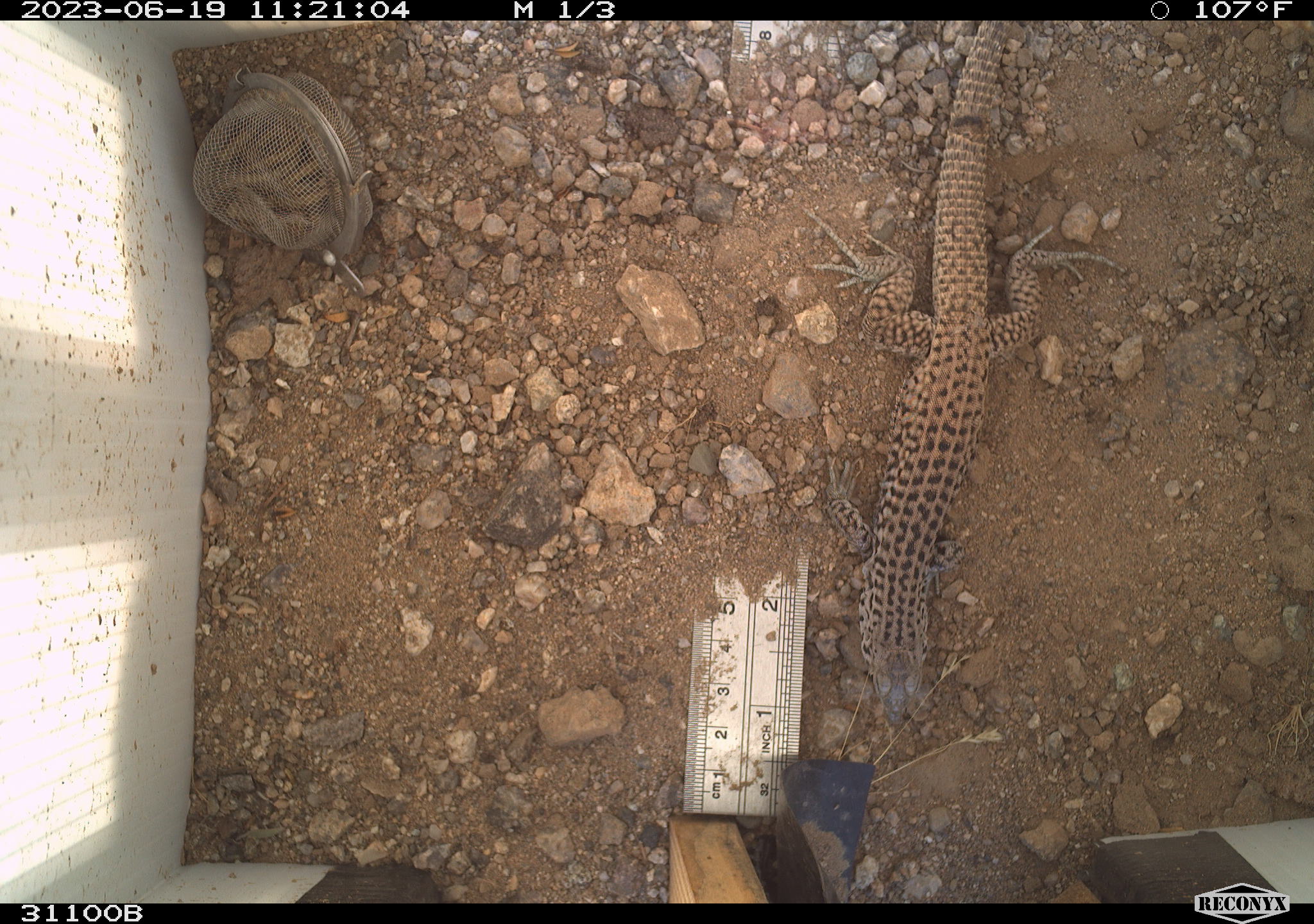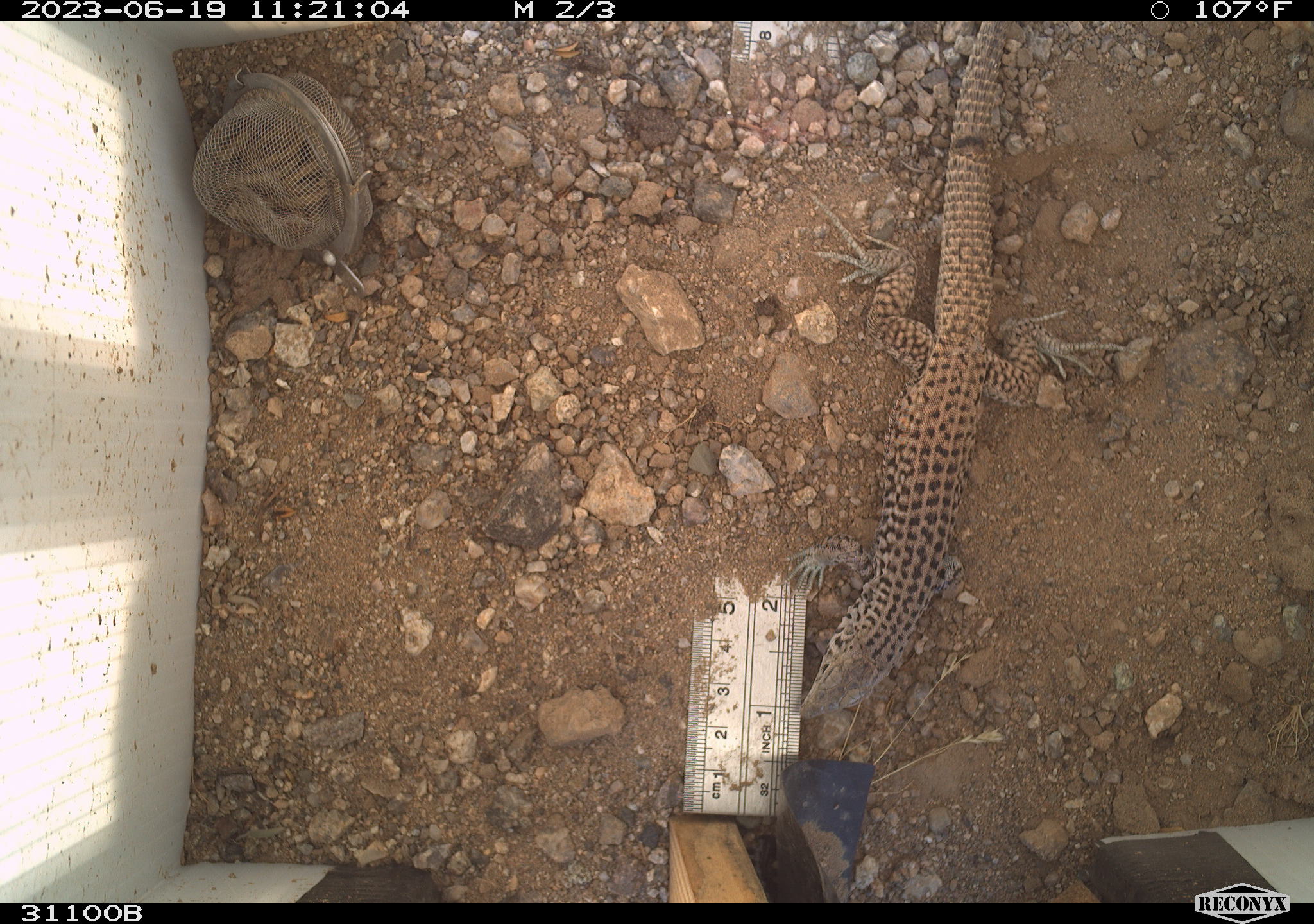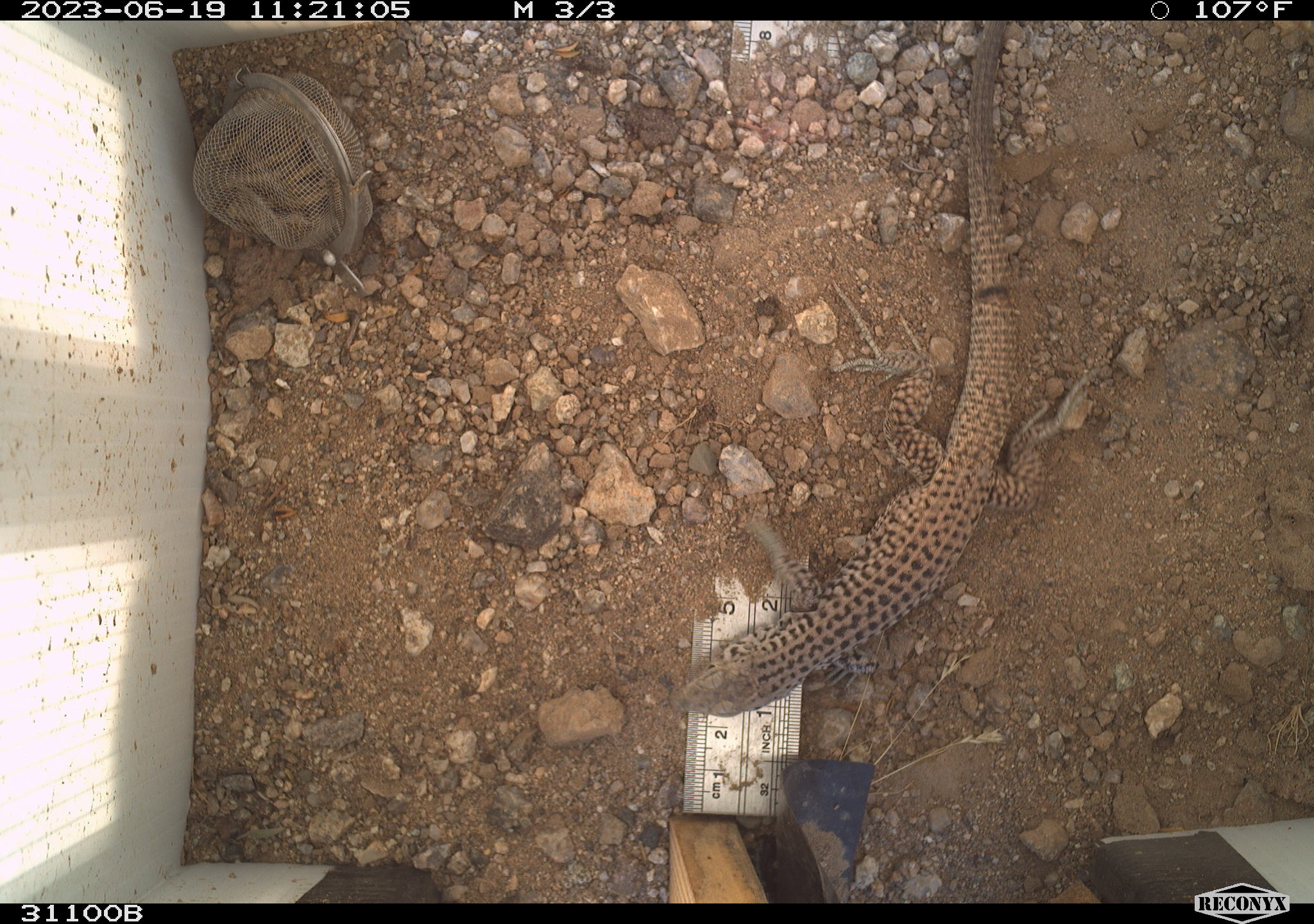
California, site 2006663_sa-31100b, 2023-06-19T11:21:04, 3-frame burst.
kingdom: Animalia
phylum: Chordata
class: Reptilia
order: Squamata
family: Teiidae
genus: Aspidoscelis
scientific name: Aspidoscelis tigris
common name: western whiptail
Western whiptail (Aspidoscelis tigris).